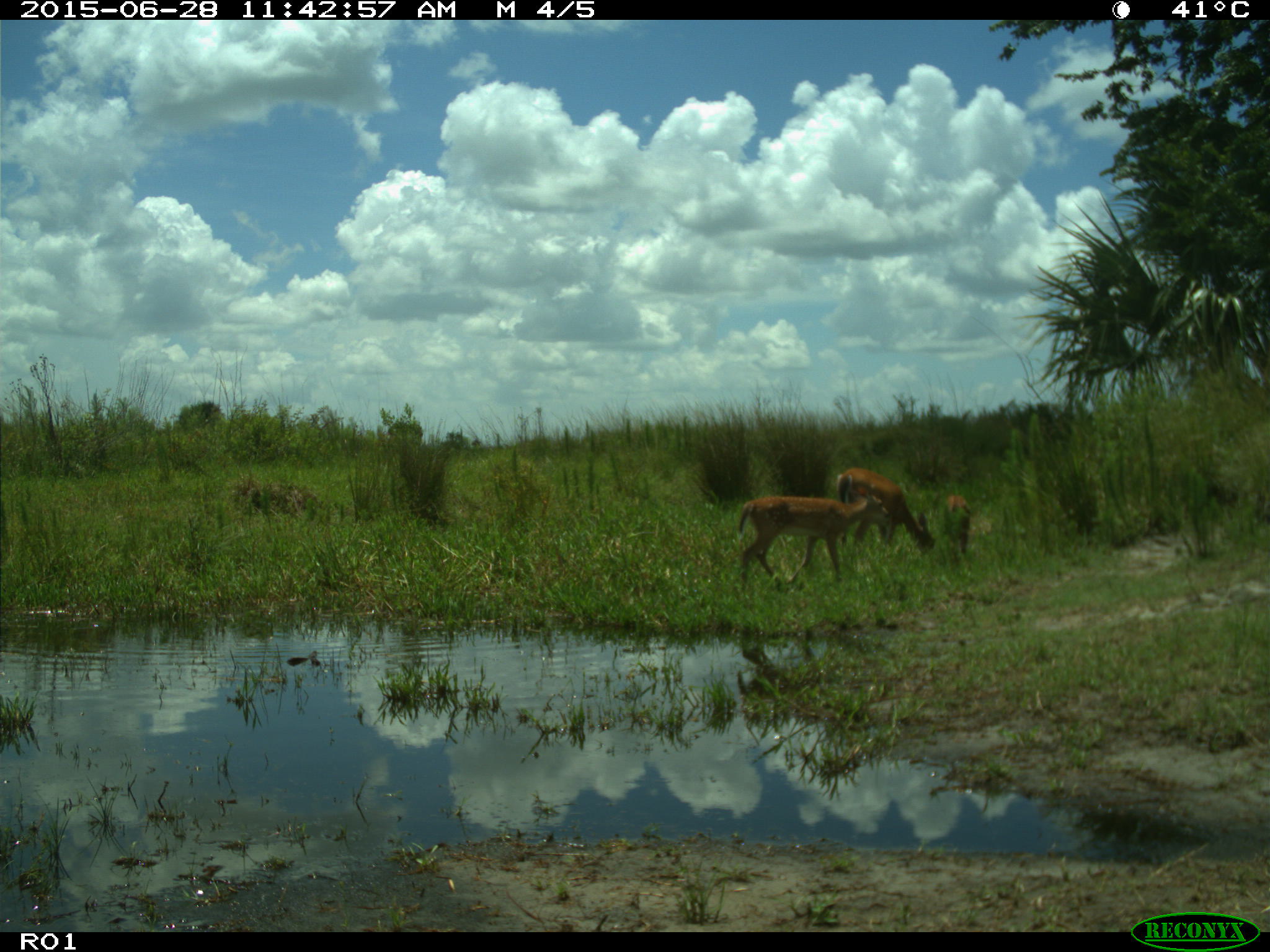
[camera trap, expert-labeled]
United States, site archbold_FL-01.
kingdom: Animalia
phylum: Chordata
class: Mammalia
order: Artiodactyla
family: Cervidae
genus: Odocoileus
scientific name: Odocoileus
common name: deer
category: unidentified deer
Unidentified deer (deer) (Odocoileus).